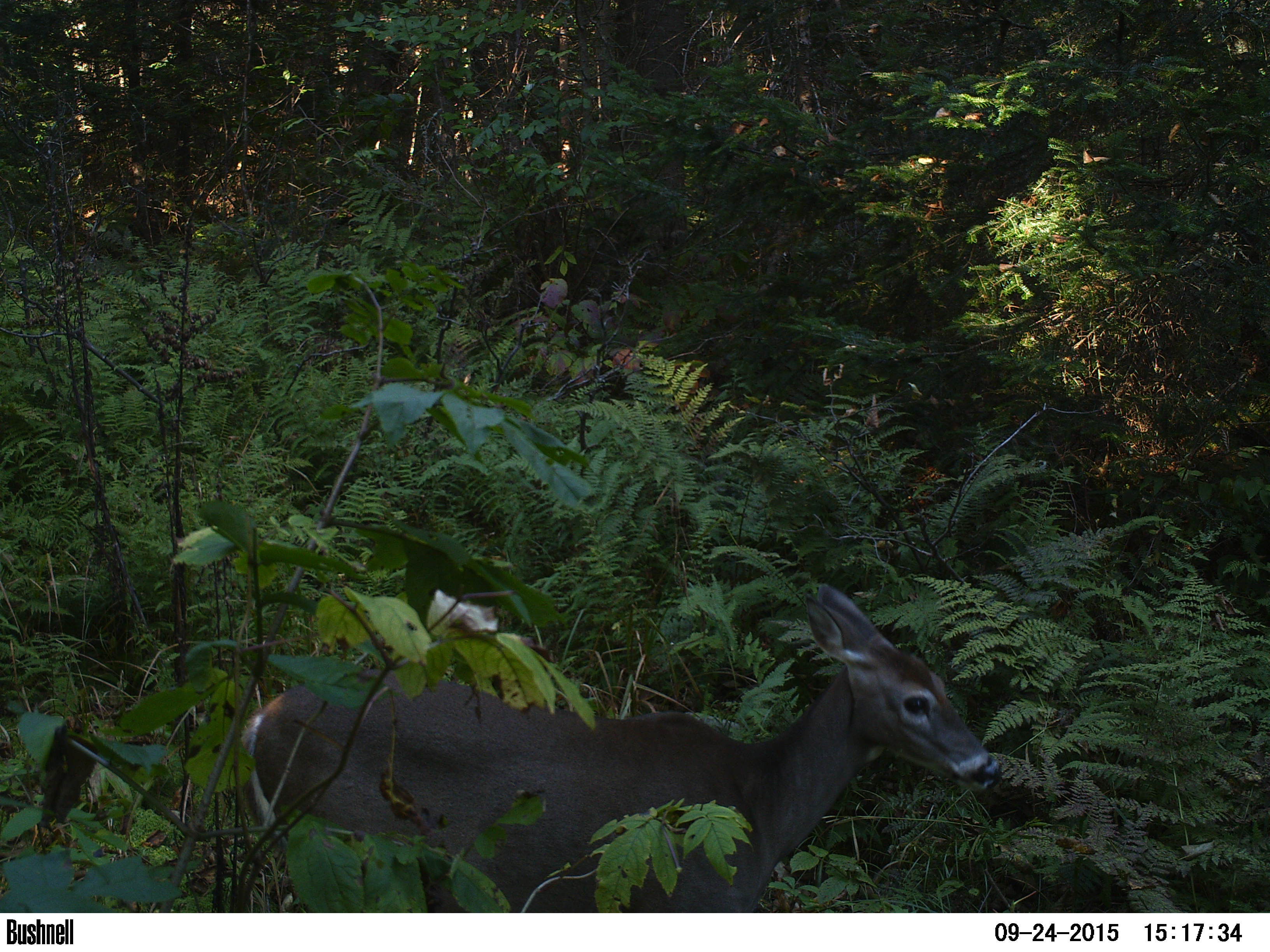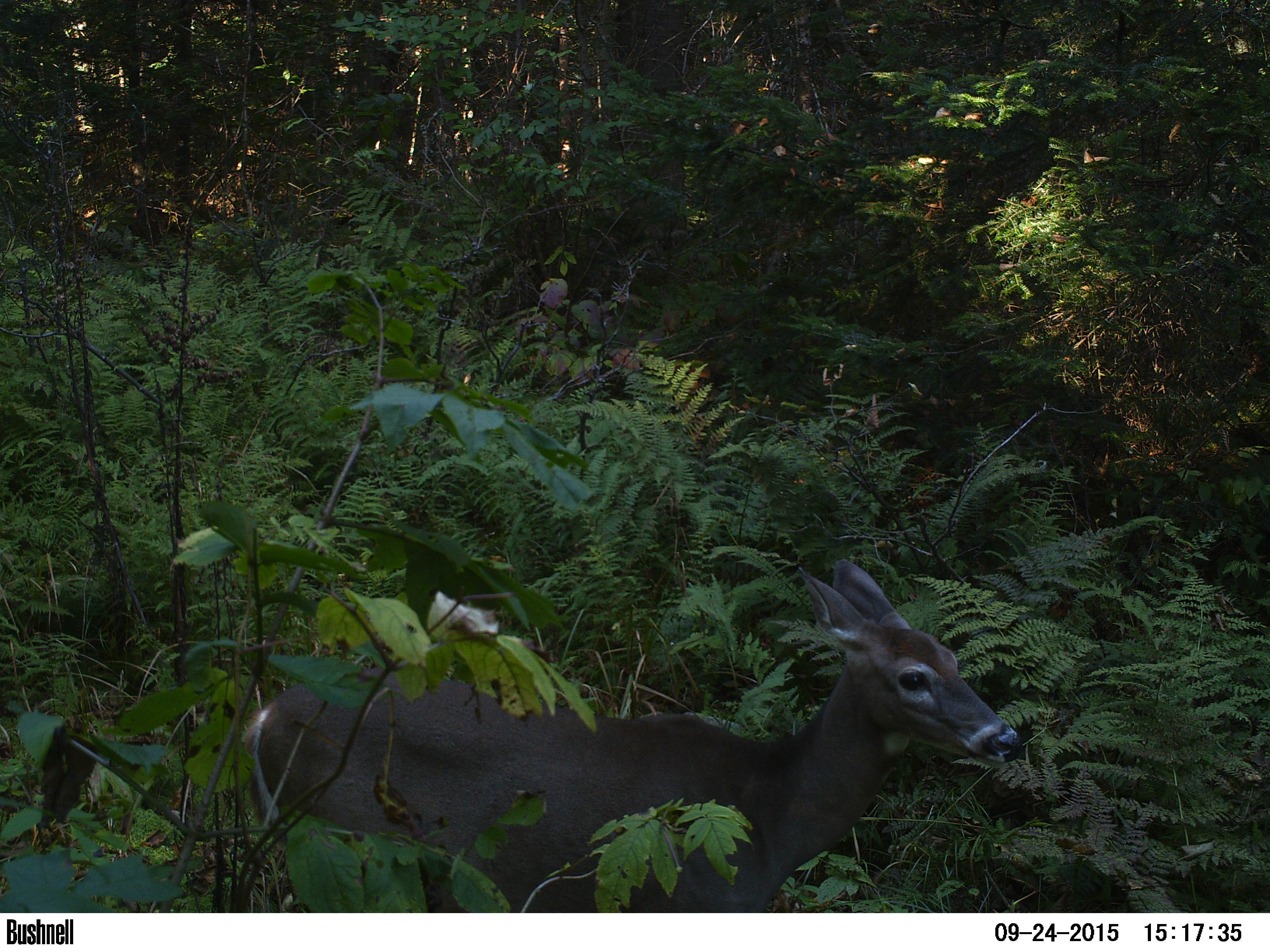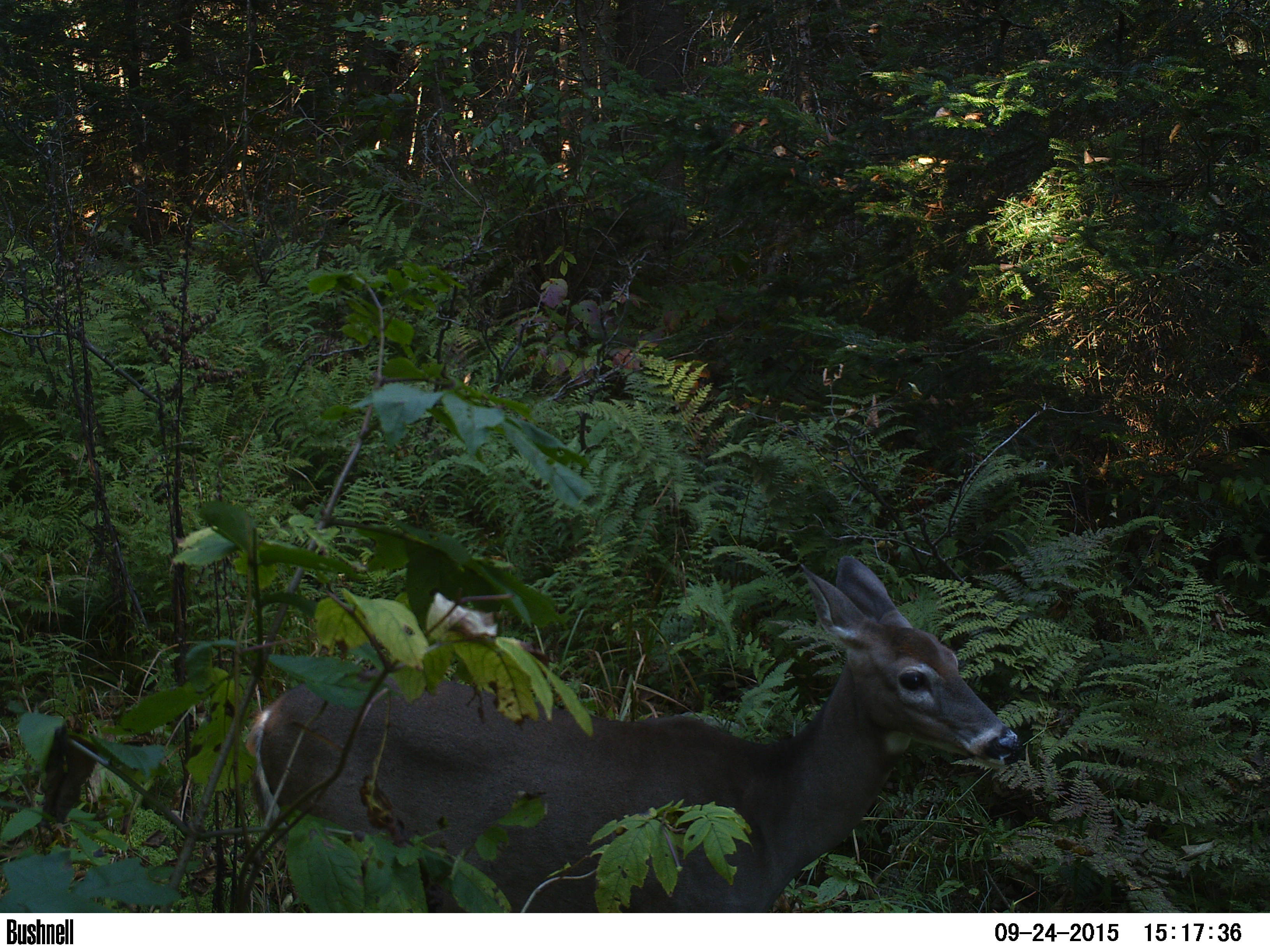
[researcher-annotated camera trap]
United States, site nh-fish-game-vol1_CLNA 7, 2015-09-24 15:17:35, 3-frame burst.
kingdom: Animalia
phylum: Chordata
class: Mammalia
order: Artiodactyla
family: Cervidae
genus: Odocoileus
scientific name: Odocoileus virginianus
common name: white-tailed deer